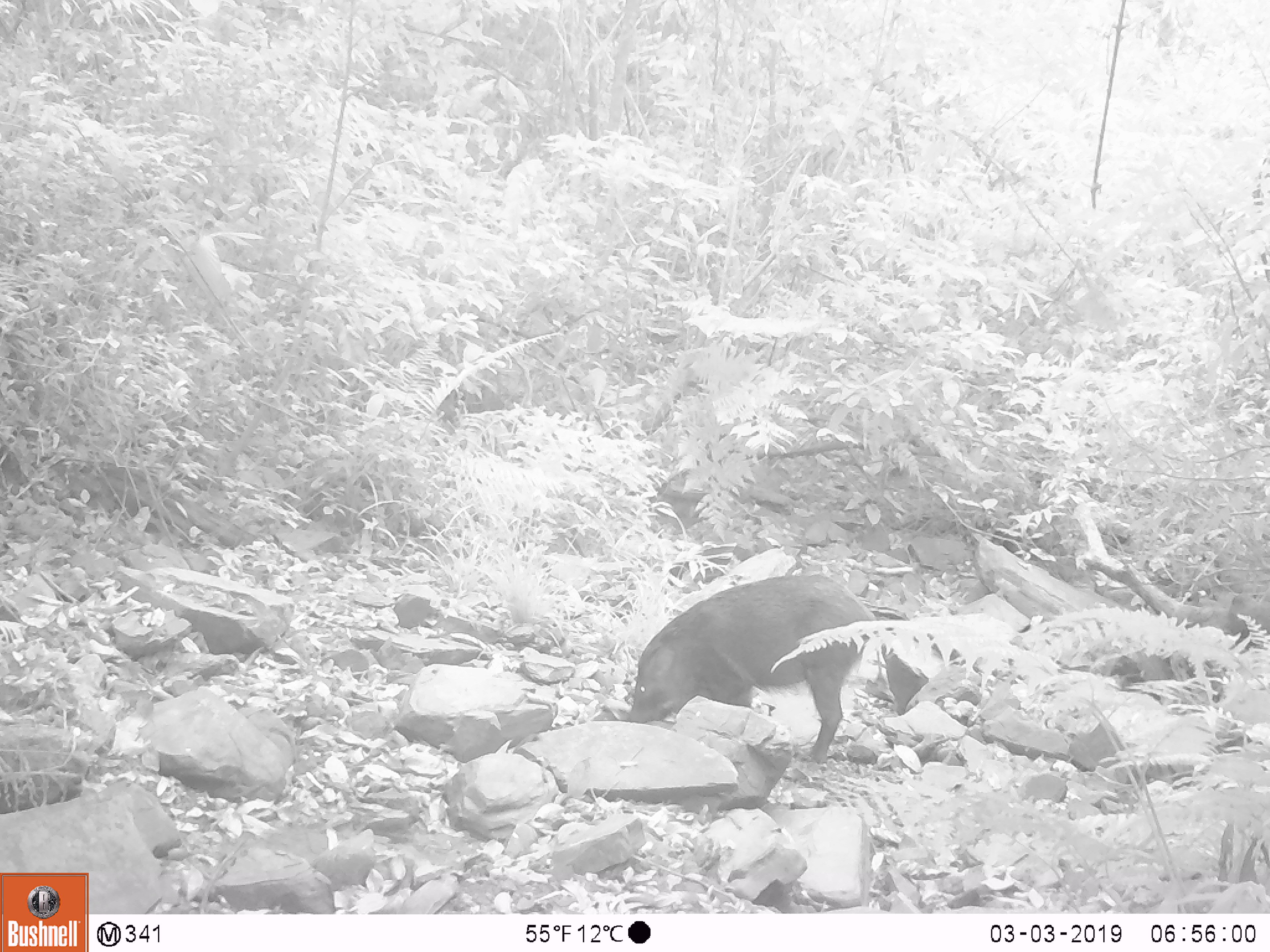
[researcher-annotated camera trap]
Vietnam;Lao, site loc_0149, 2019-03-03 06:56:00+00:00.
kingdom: Animalia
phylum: Chordata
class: Mammalia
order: Artiodactyla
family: Suidae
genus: Sus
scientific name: Sus scrofa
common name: eurasian wild pig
Eurasian wild pig (Sus scrofa). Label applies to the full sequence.